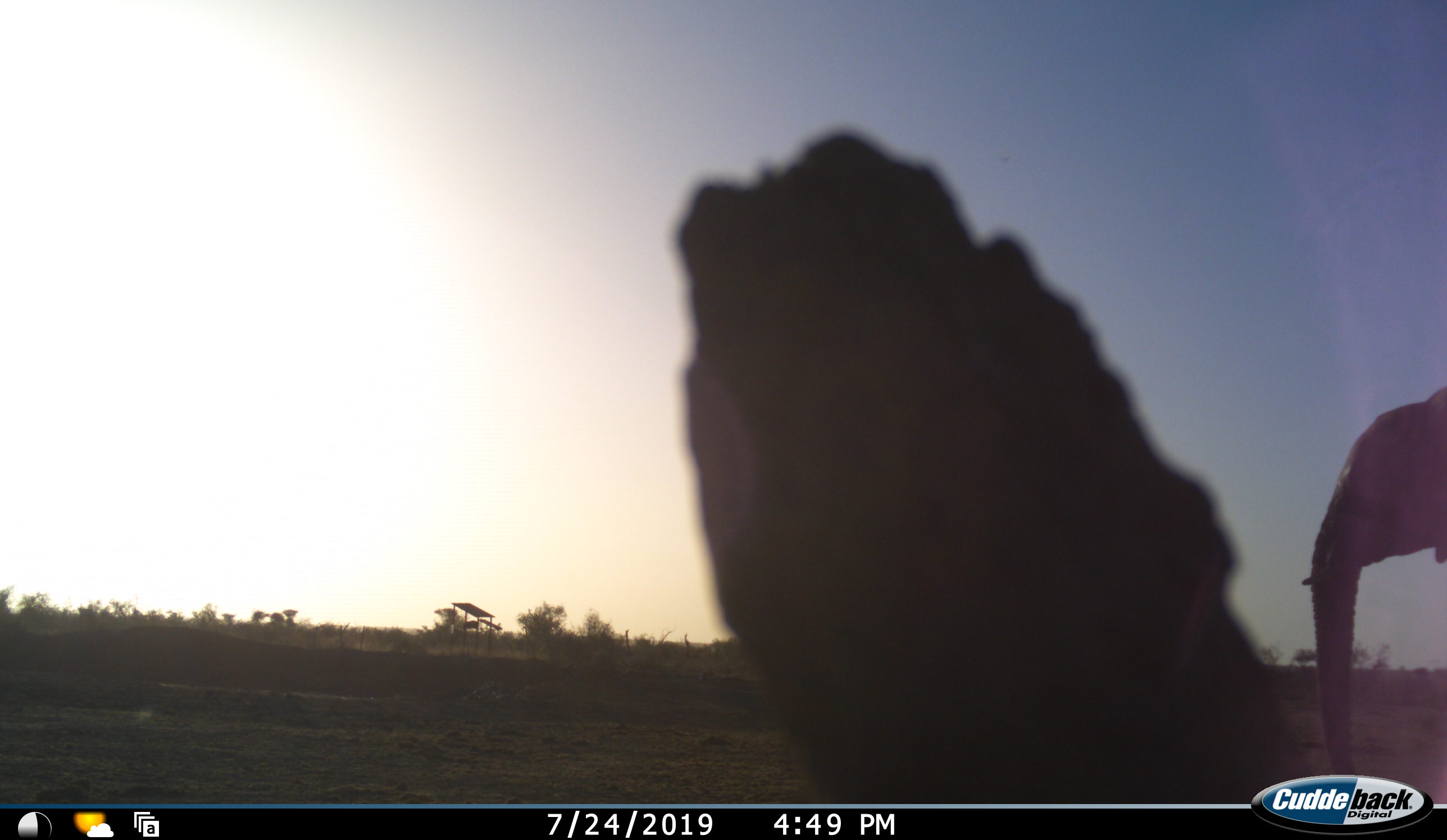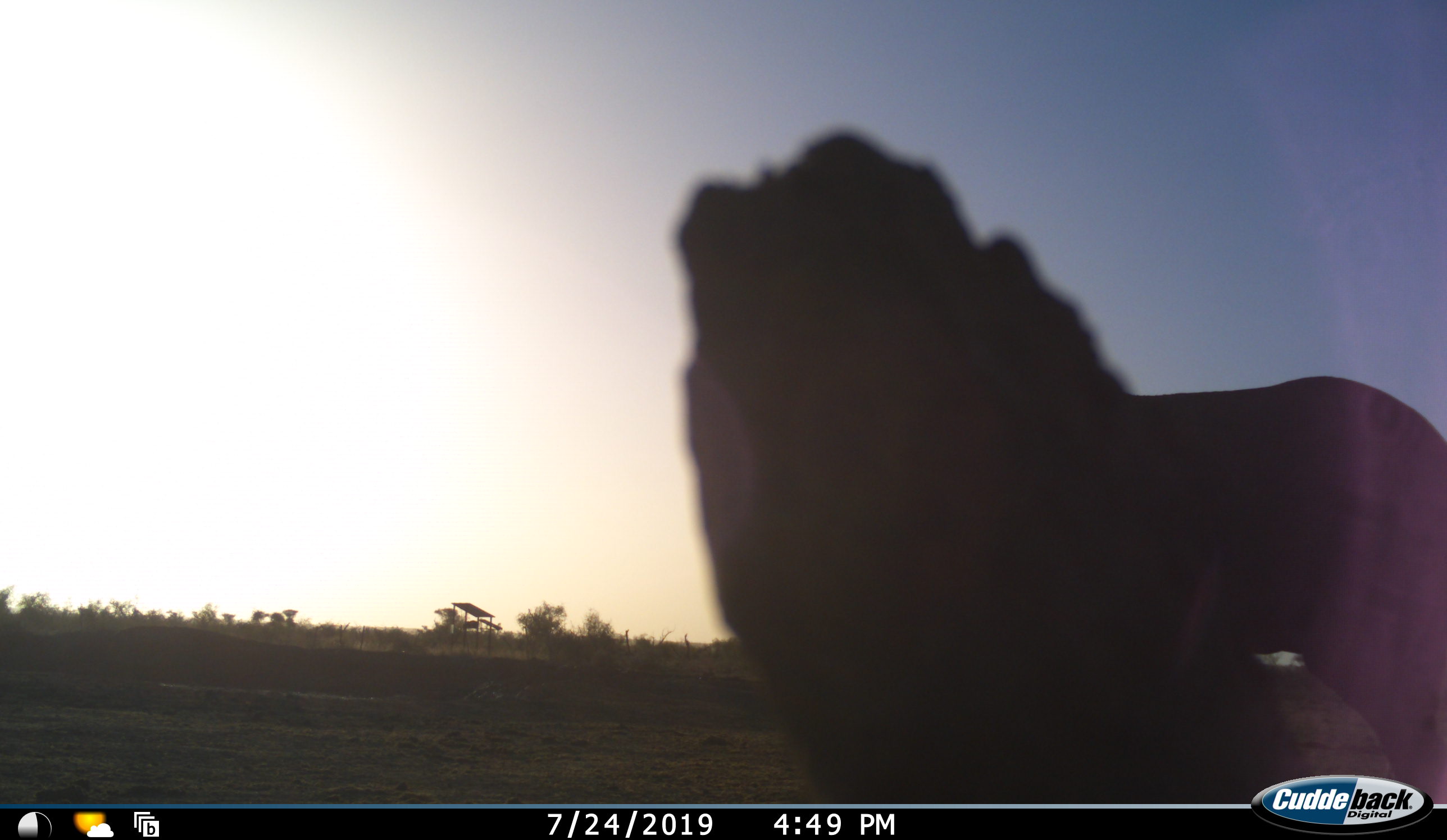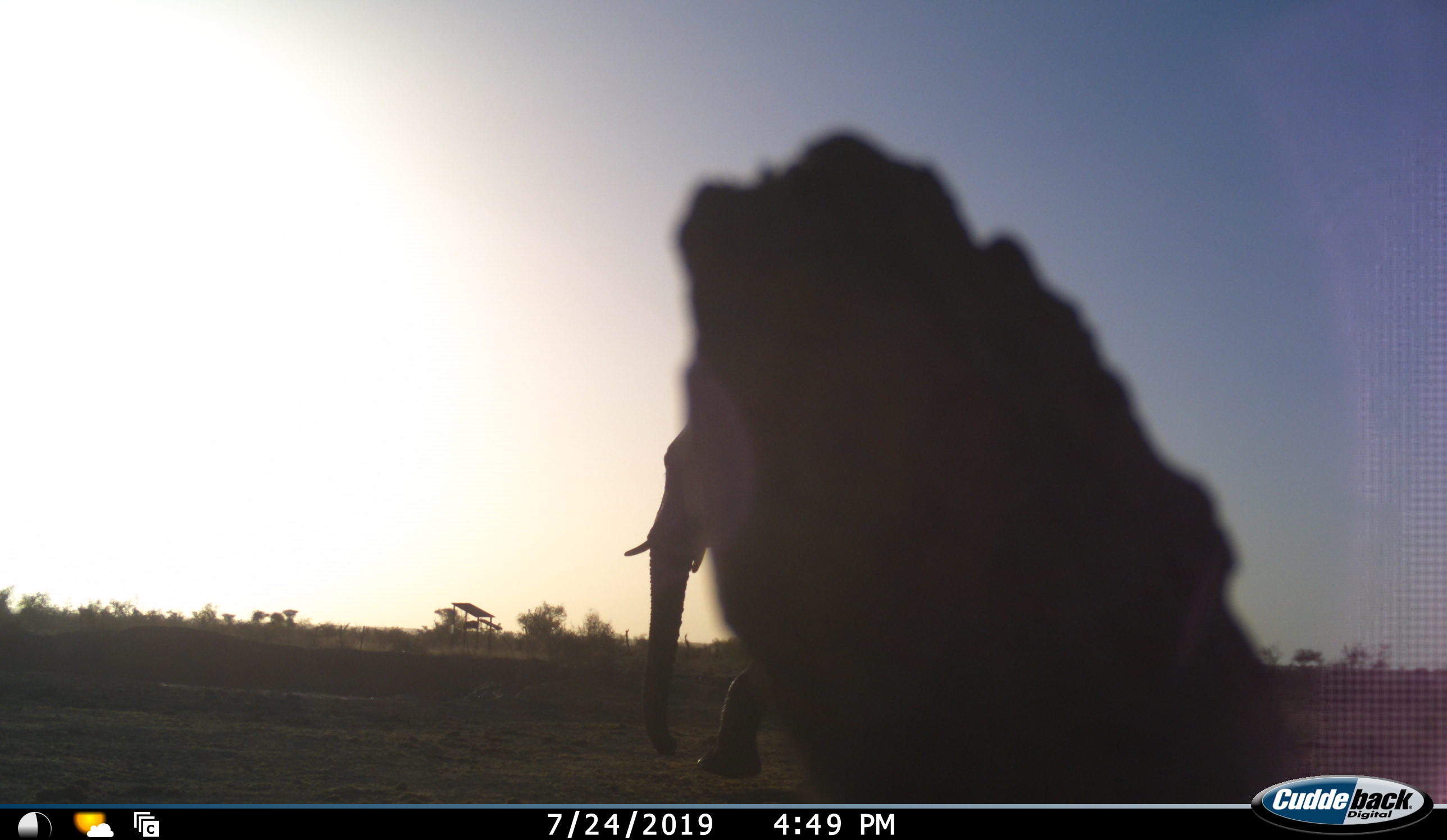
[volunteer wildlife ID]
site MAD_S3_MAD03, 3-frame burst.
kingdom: Animalia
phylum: Chordata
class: Mammalia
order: Proboscidea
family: Elephantidae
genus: Loxodonta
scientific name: Loxodonta africana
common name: african bush elephant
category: elephant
Elephant (african bush elephant) (Loxodonta africana), count 1. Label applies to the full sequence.